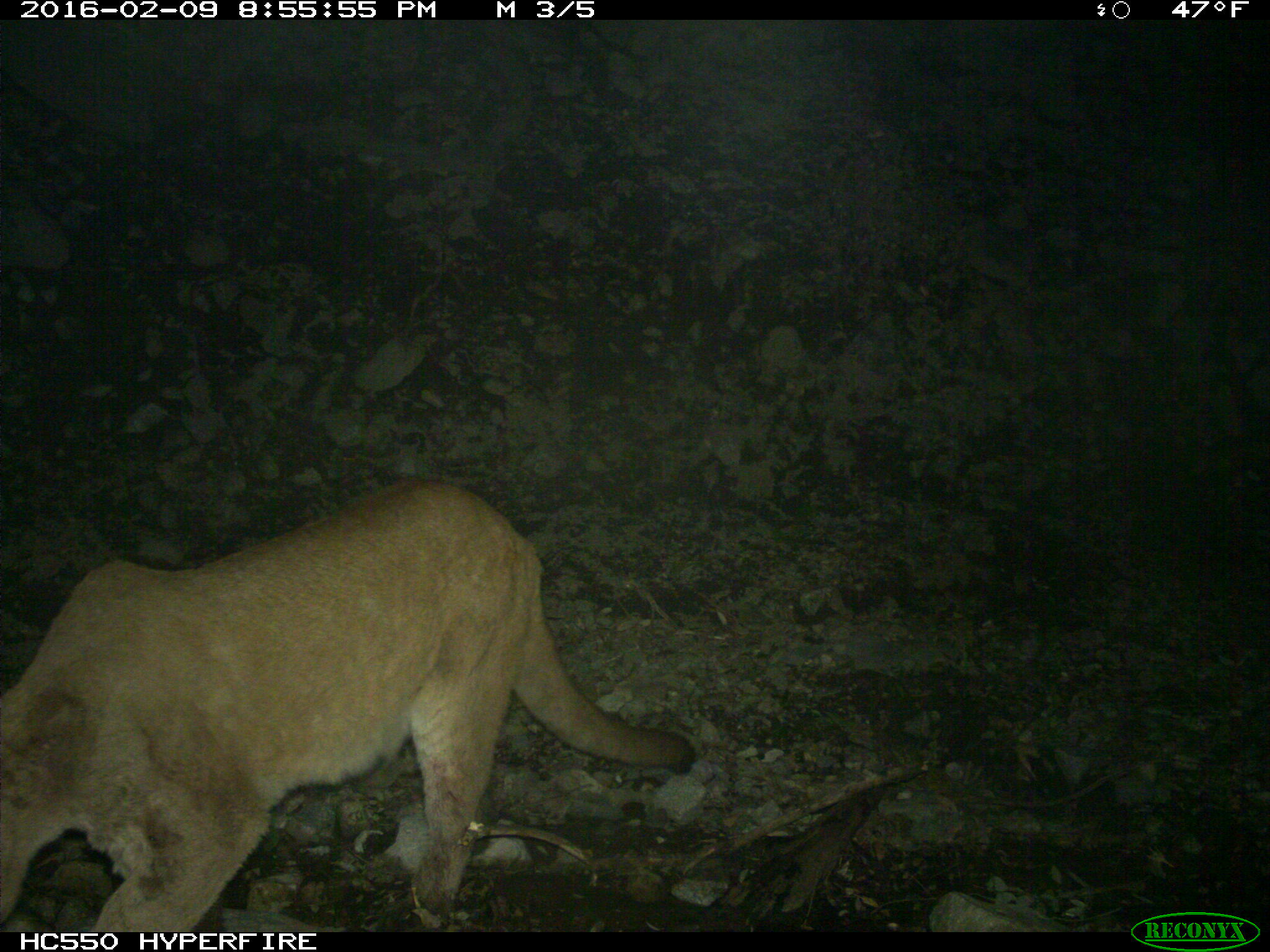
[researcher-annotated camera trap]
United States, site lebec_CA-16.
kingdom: Animalia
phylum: Chordata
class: Mammalia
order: Carnivora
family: Felidae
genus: Puma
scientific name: Puma concolor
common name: mountain lion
Puma concolor (mountain lion).